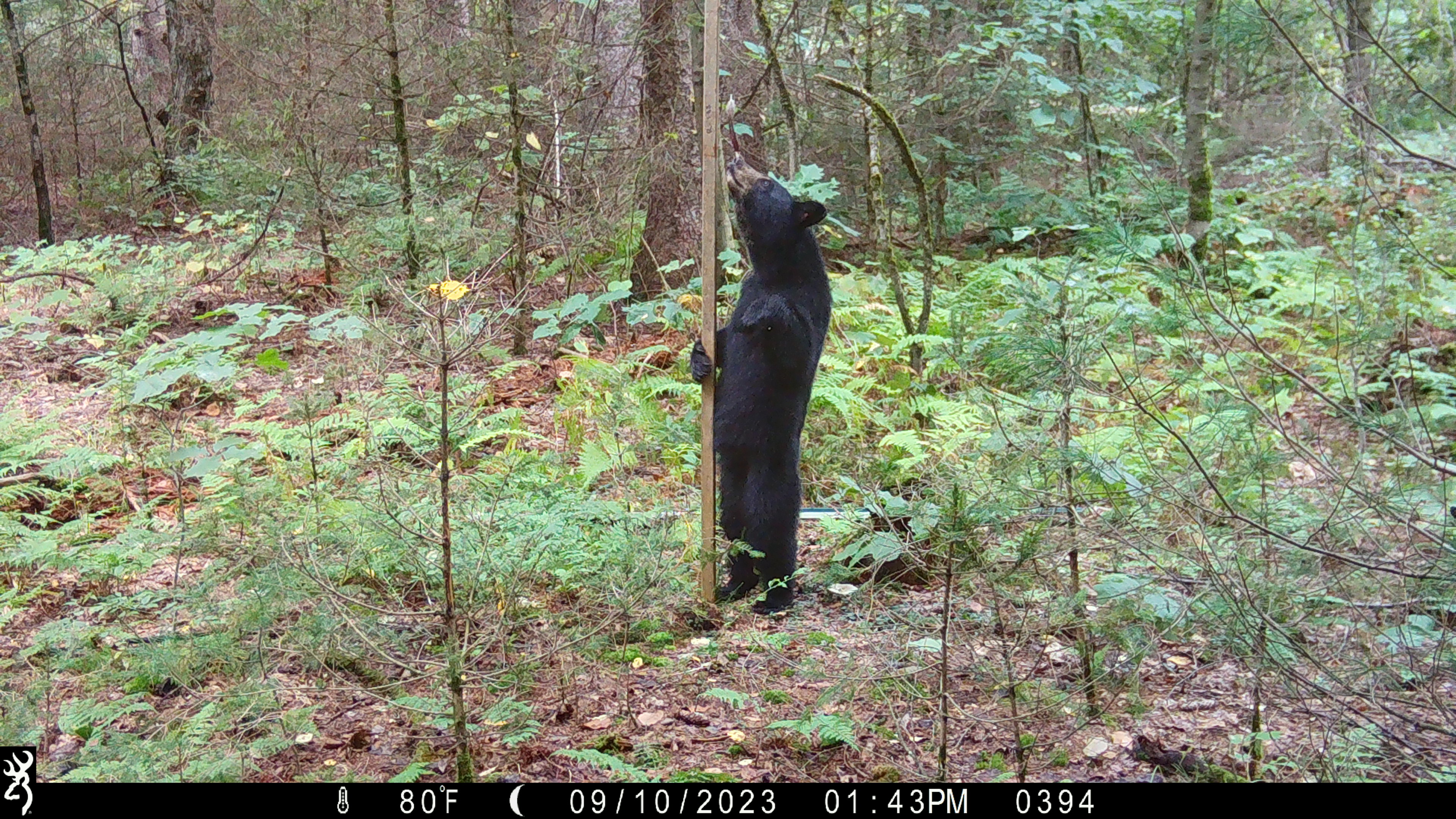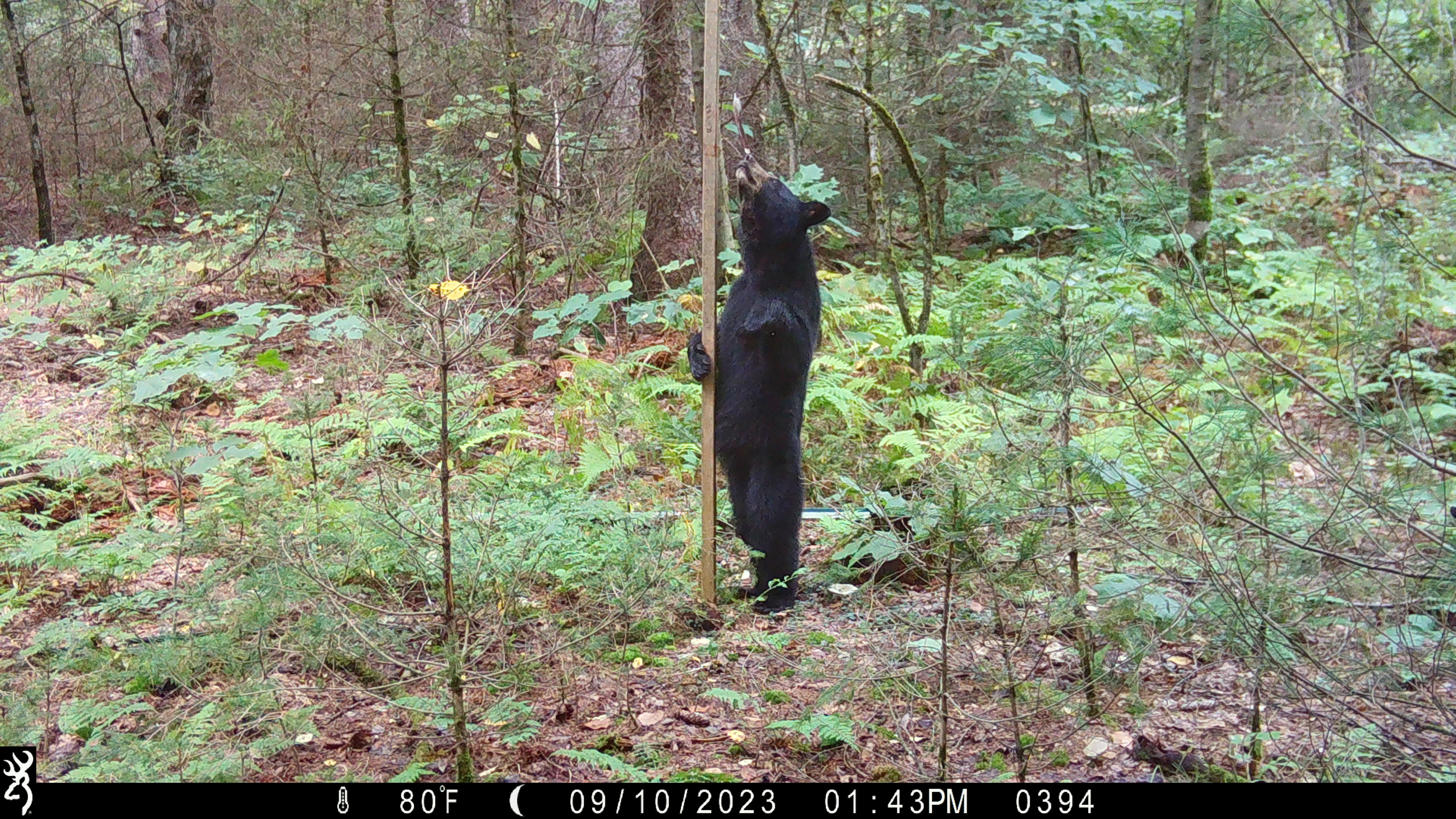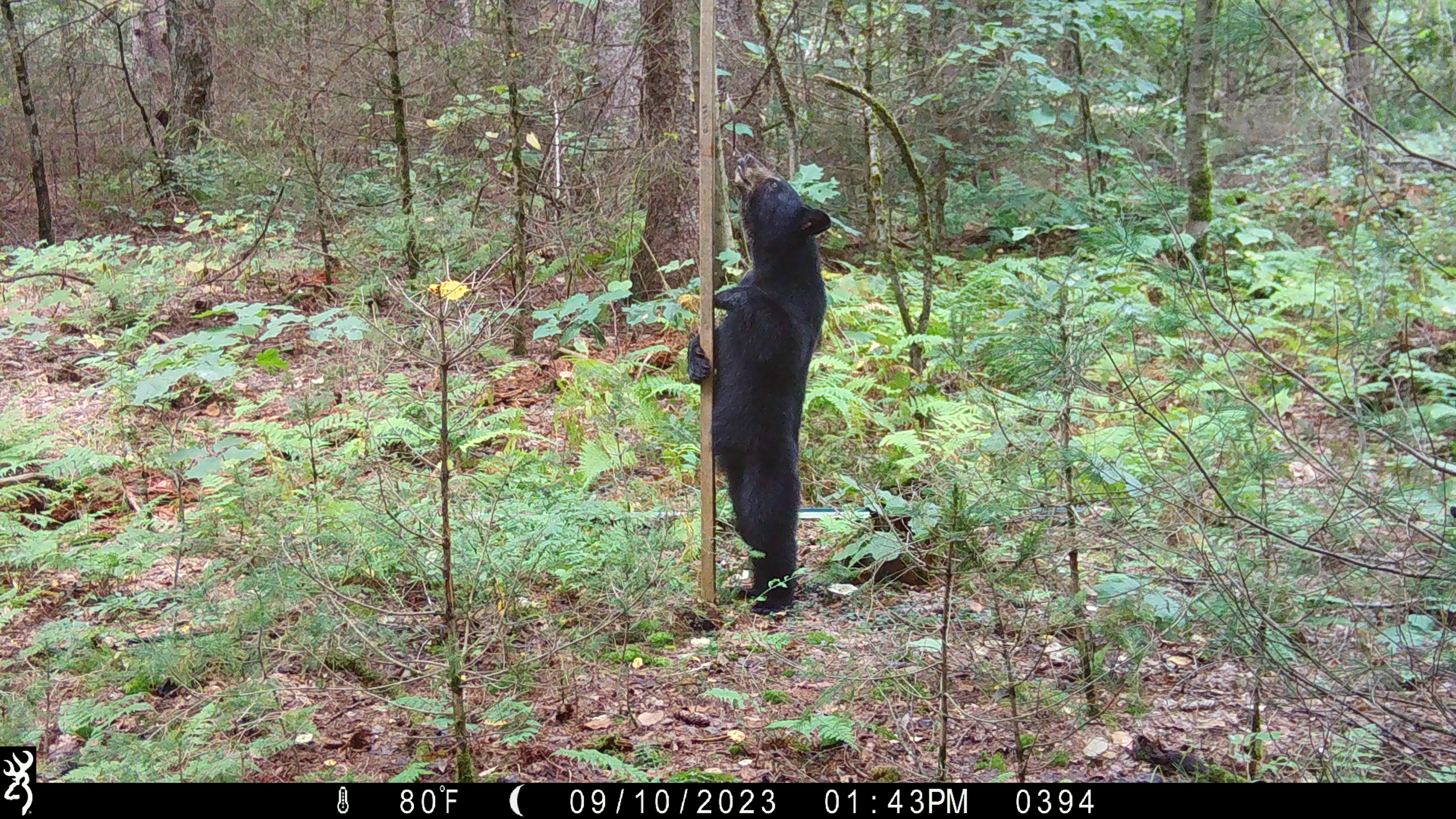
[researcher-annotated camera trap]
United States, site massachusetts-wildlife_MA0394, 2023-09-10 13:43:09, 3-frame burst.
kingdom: Animalia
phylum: Chordata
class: Mammalia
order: Carnivora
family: Ursidae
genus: Ursus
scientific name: Ursus americanus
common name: black bear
Black bear (Ursus americanus).